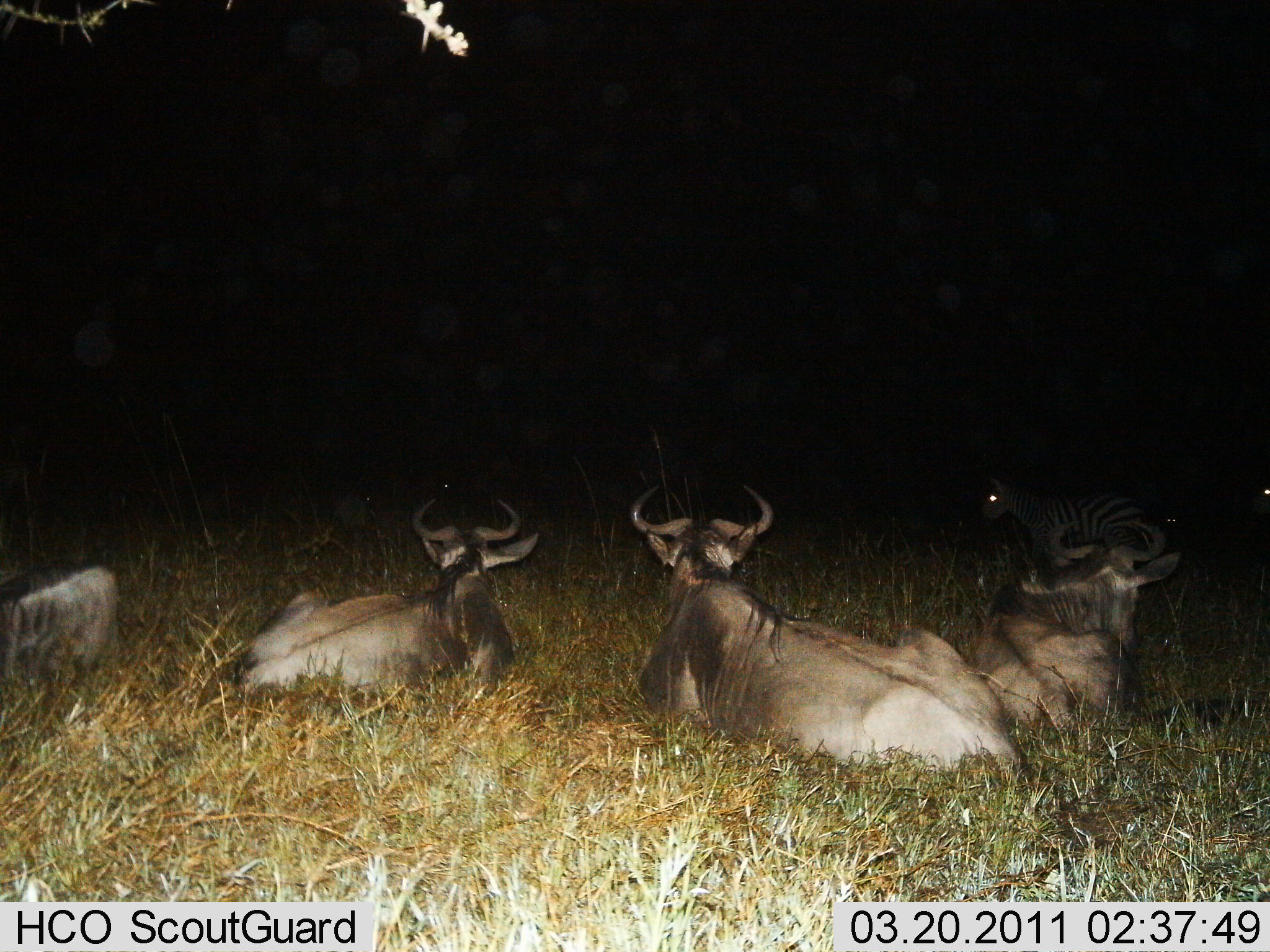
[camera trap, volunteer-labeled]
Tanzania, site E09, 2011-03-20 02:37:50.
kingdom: Animalia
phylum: Chordata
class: Mammalia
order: Artiodactyla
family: Bovidae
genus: Connochaetes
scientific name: Connochaetes taurinus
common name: blue wildebeest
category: wildebeest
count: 4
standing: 0%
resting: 100%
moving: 0%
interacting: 12%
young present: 0%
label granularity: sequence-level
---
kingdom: Animalia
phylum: Chordata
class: Mammalia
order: Perissodactyla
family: Equidae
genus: Equus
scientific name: Equus quagga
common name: plains zebra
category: zebra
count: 1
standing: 46%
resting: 8%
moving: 46%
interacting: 8%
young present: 8%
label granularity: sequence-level